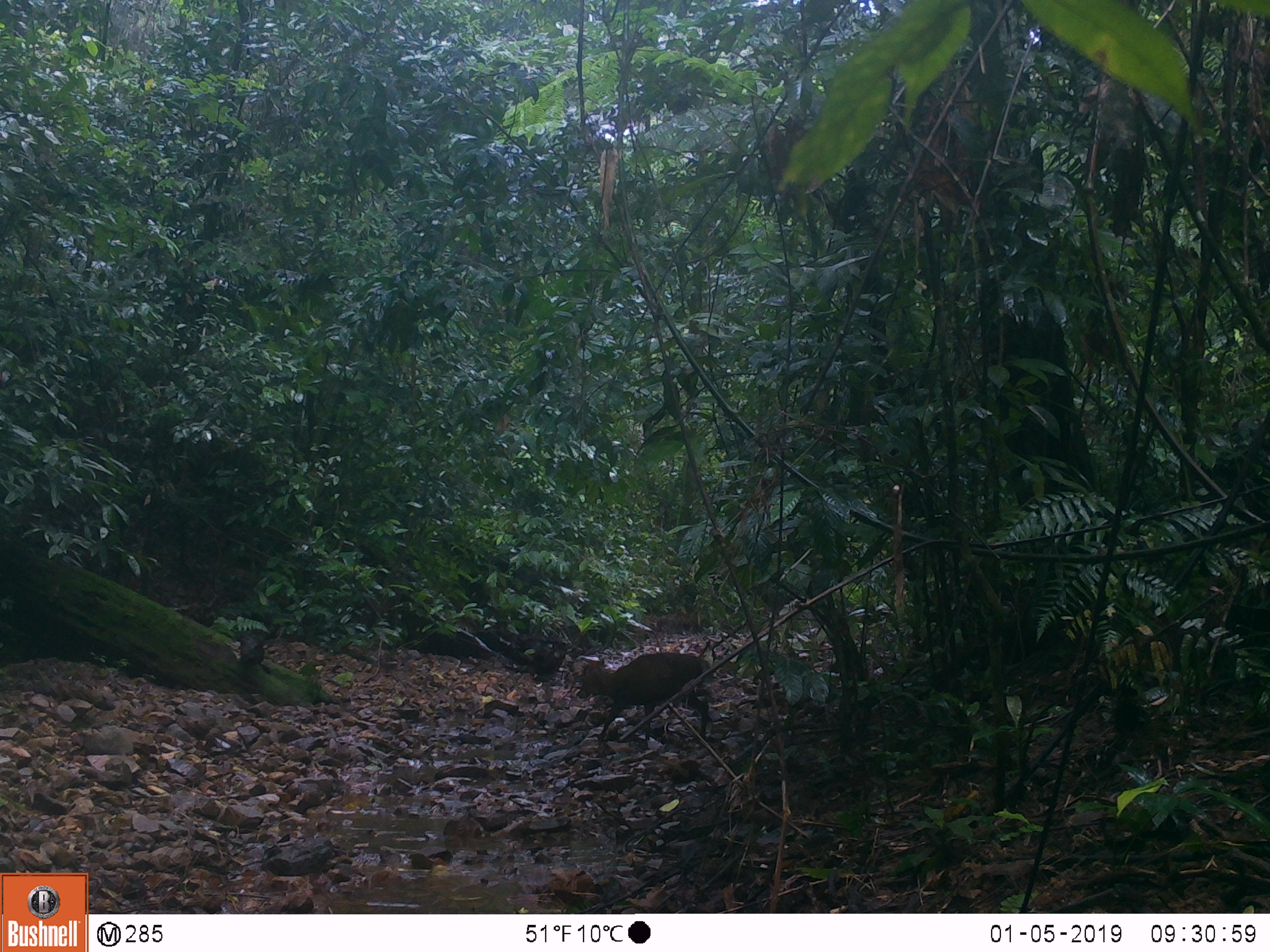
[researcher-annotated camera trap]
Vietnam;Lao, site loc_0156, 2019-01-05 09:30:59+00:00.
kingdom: Animalia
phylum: Chordata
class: Mammalia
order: Artiodactyla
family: Cervidae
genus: Muntiacus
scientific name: Muntiacus rooseveltorum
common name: roosevelt's muntjac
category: roosevelts muntjac group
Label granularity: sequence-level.